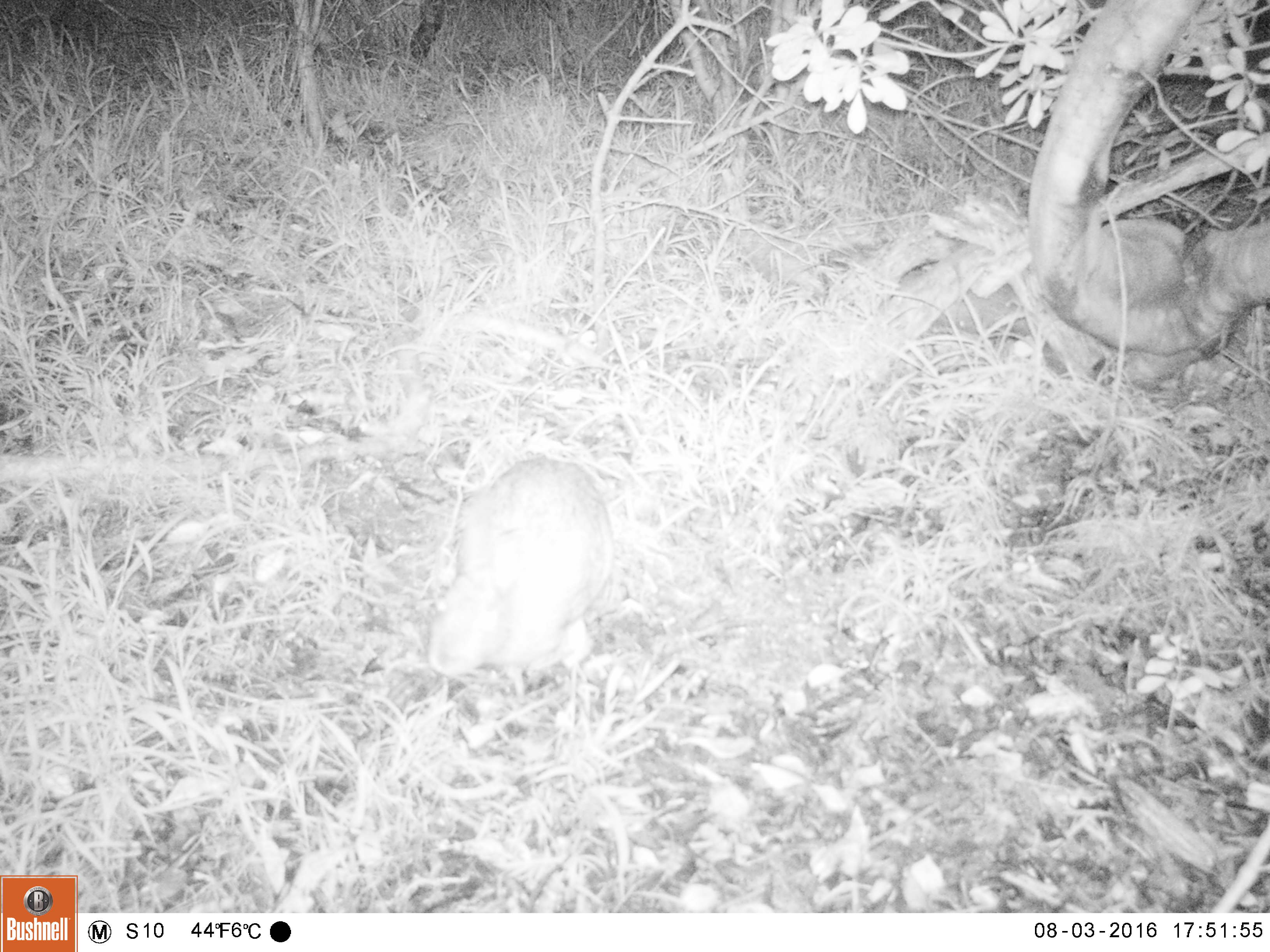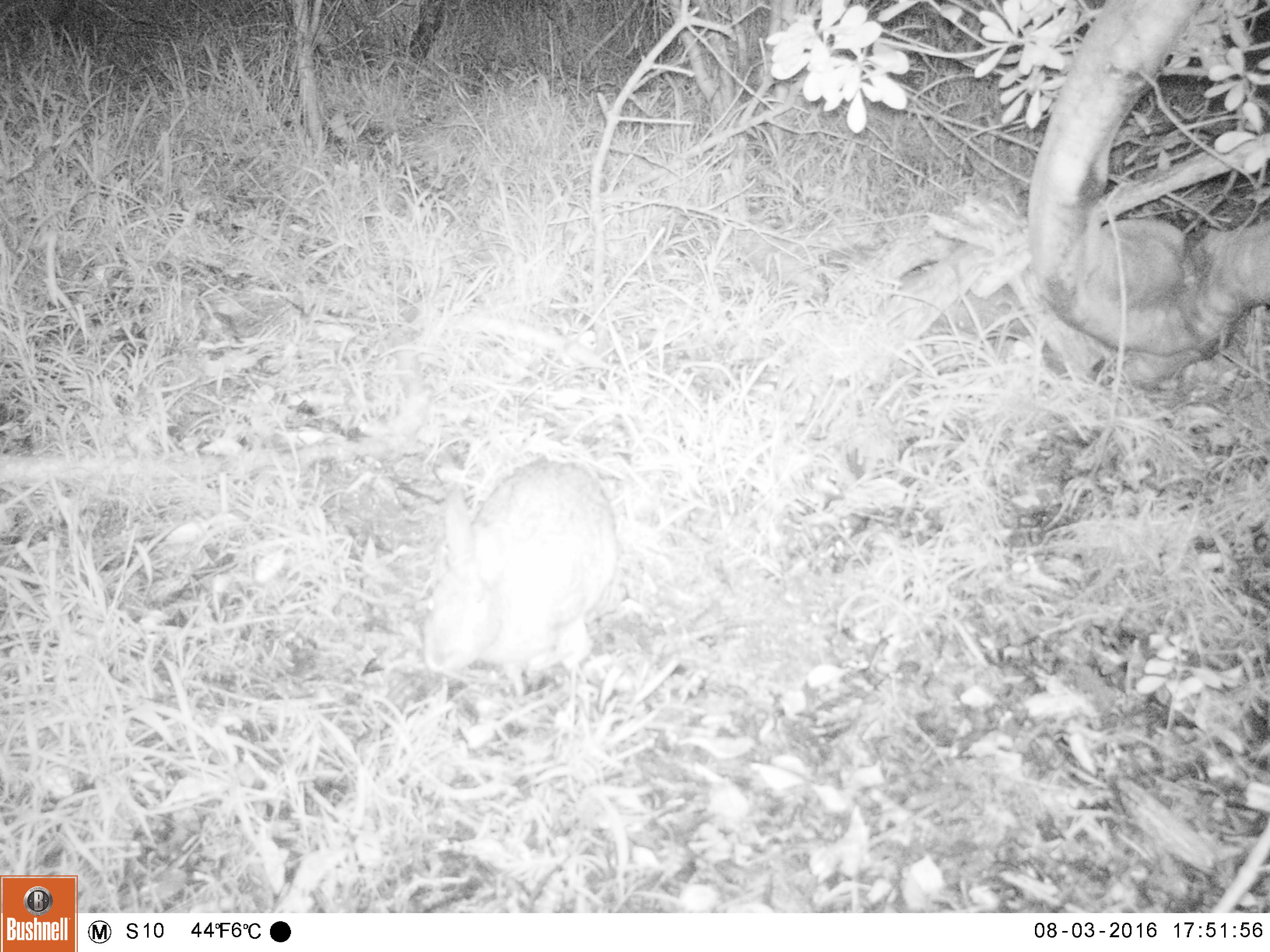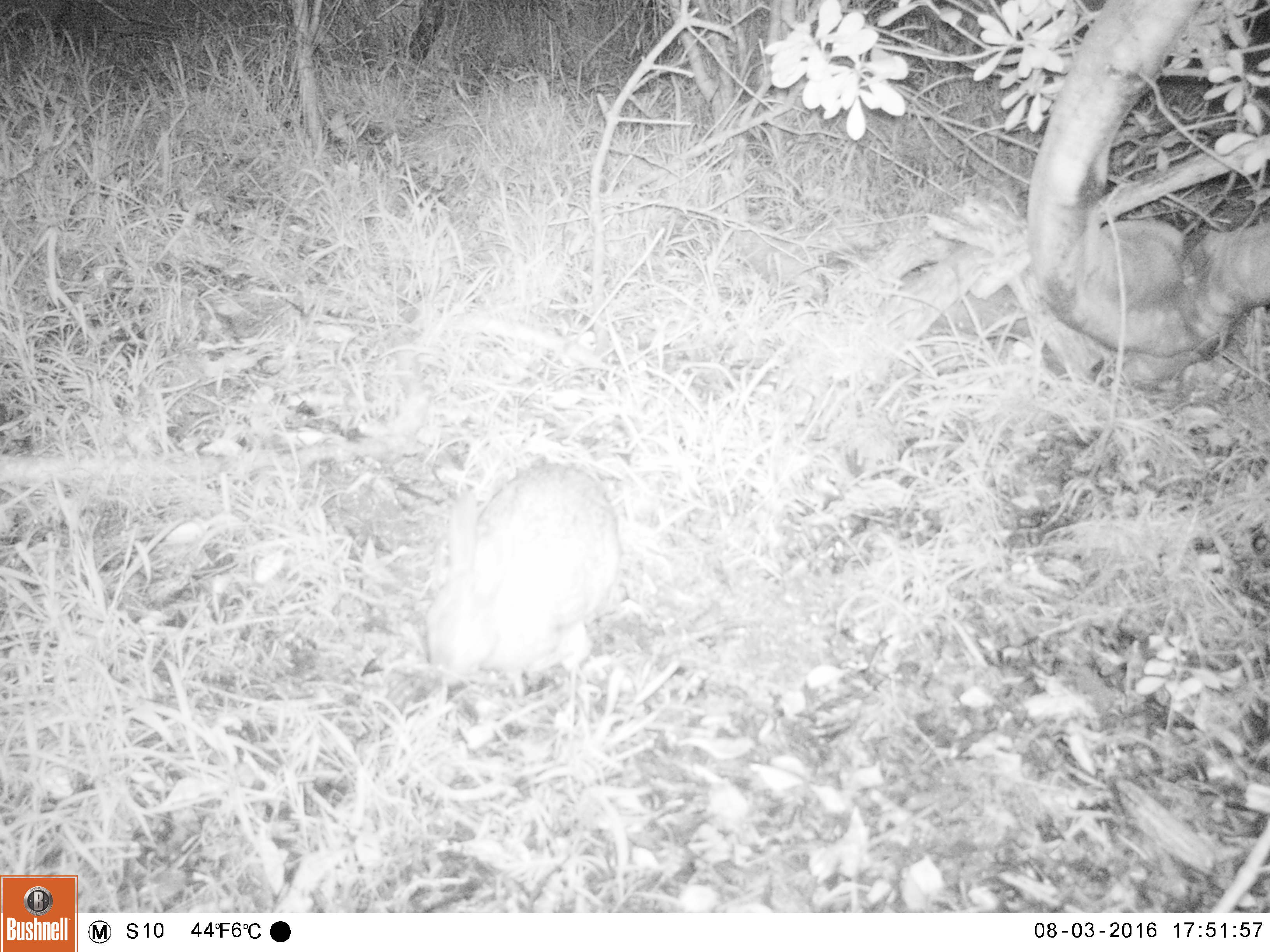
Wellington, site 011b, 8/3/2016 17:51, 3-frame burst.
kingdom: Animalia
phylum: Chordata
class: Mammalia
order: Lagomorpha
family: Leporidae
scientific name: Leporidae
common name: rabbit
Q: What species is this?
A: Rabbit (Leporidae).